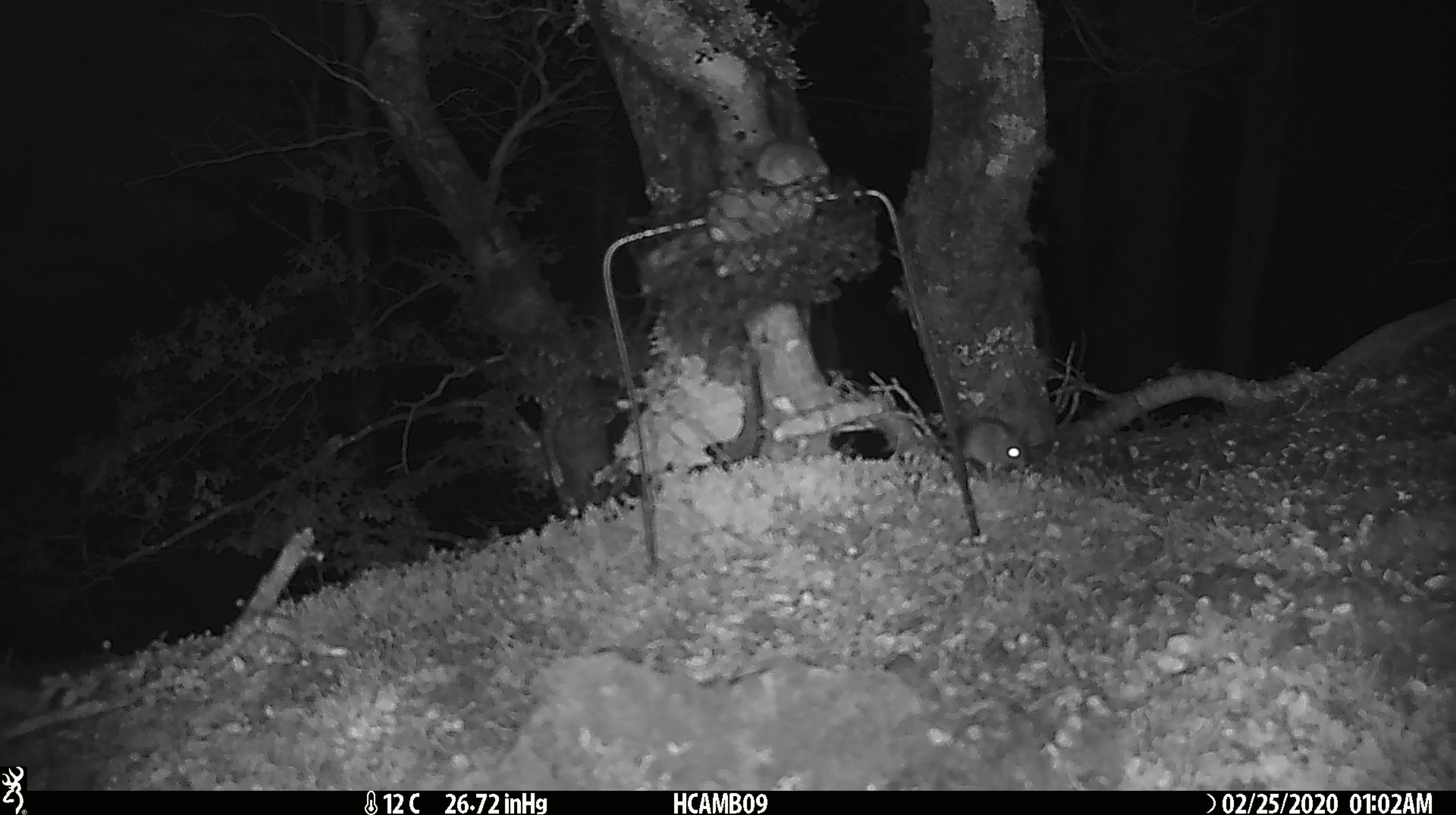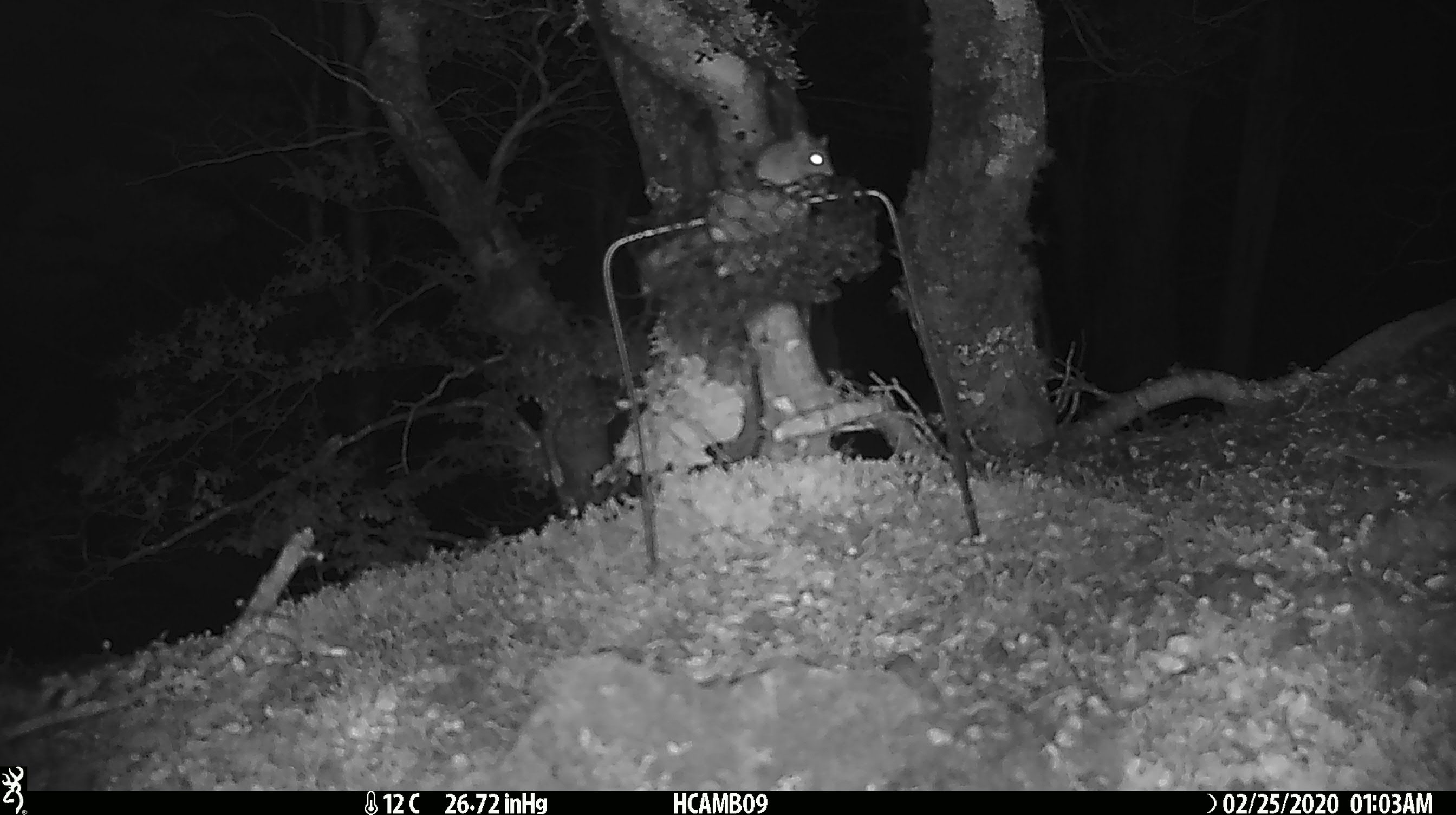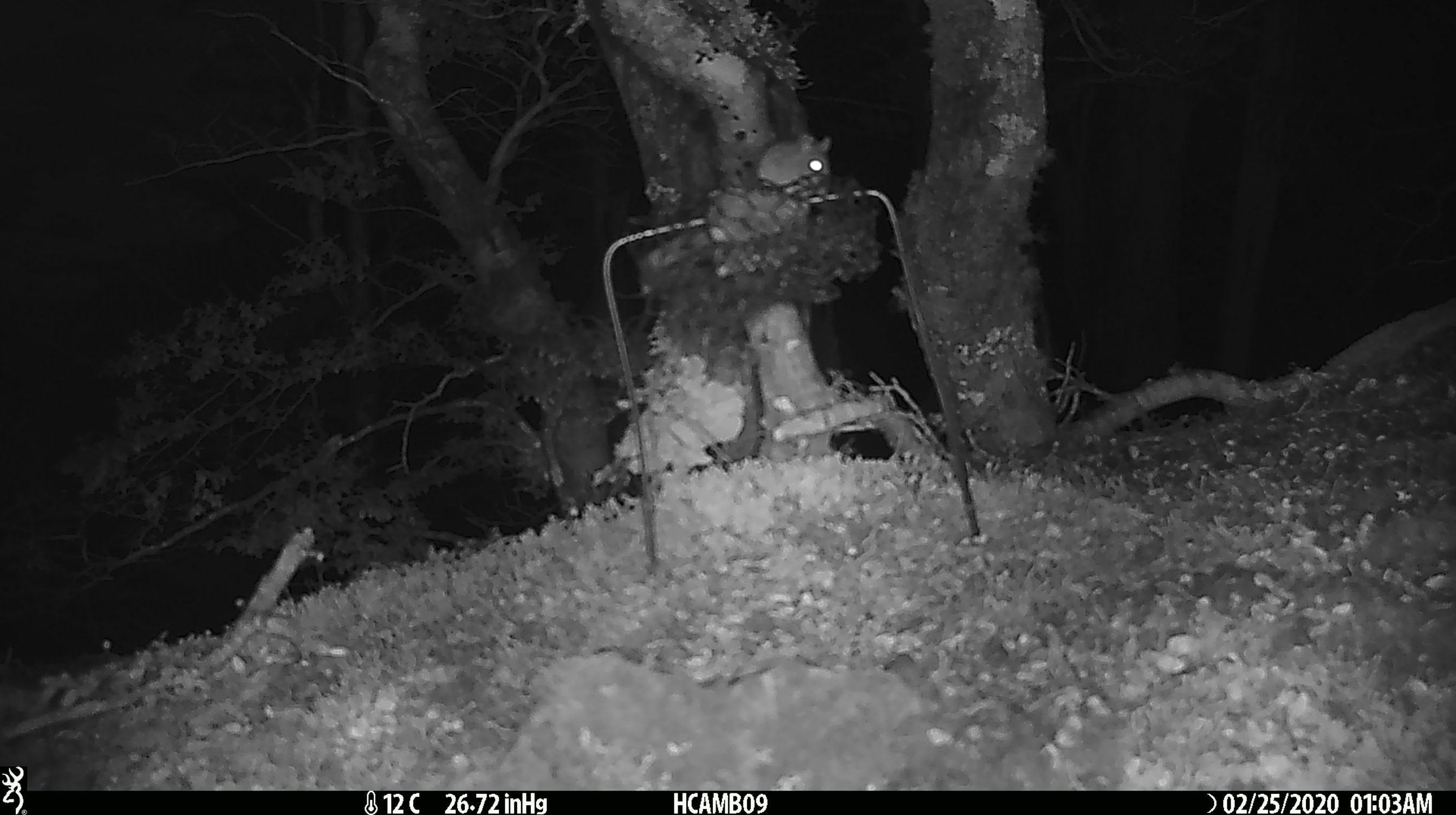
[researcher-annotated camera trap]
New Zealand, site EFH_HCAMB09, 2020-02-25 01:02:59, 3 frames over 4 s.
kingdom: Animalia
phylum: Chordata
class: Mammalia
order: Rodentia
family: Muridae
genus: Mus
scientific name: Mus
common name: mouse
Mouse (Mus).